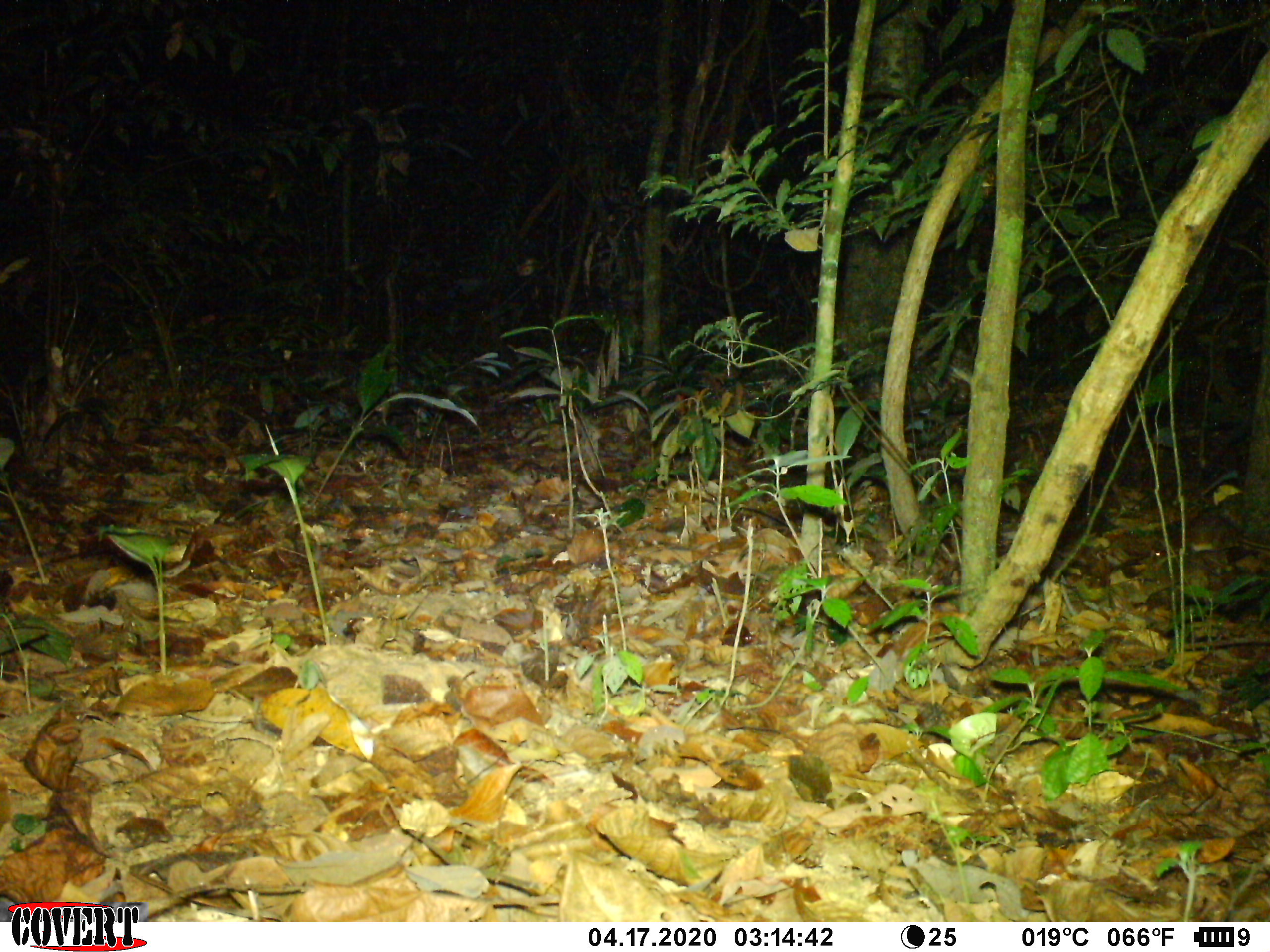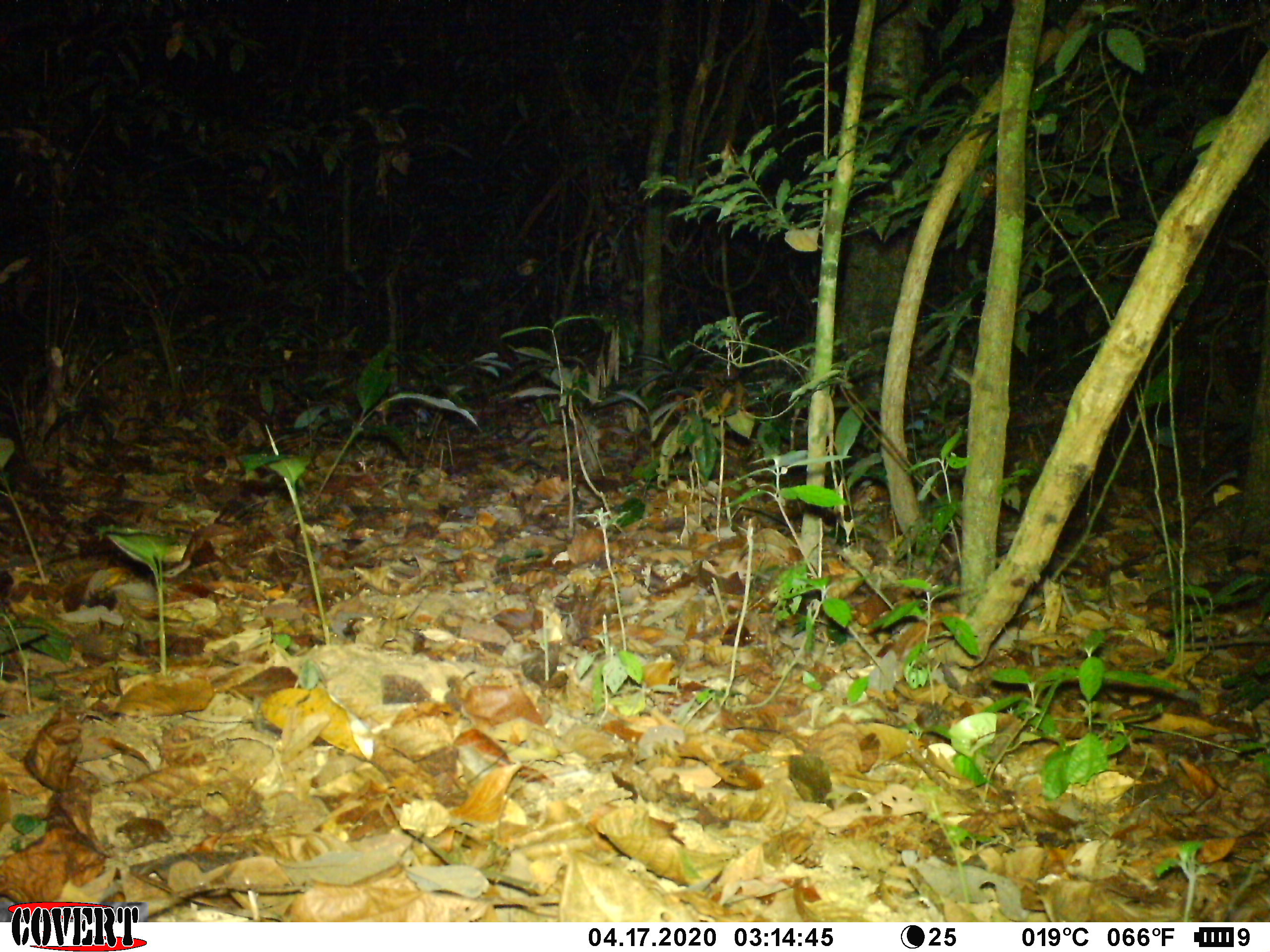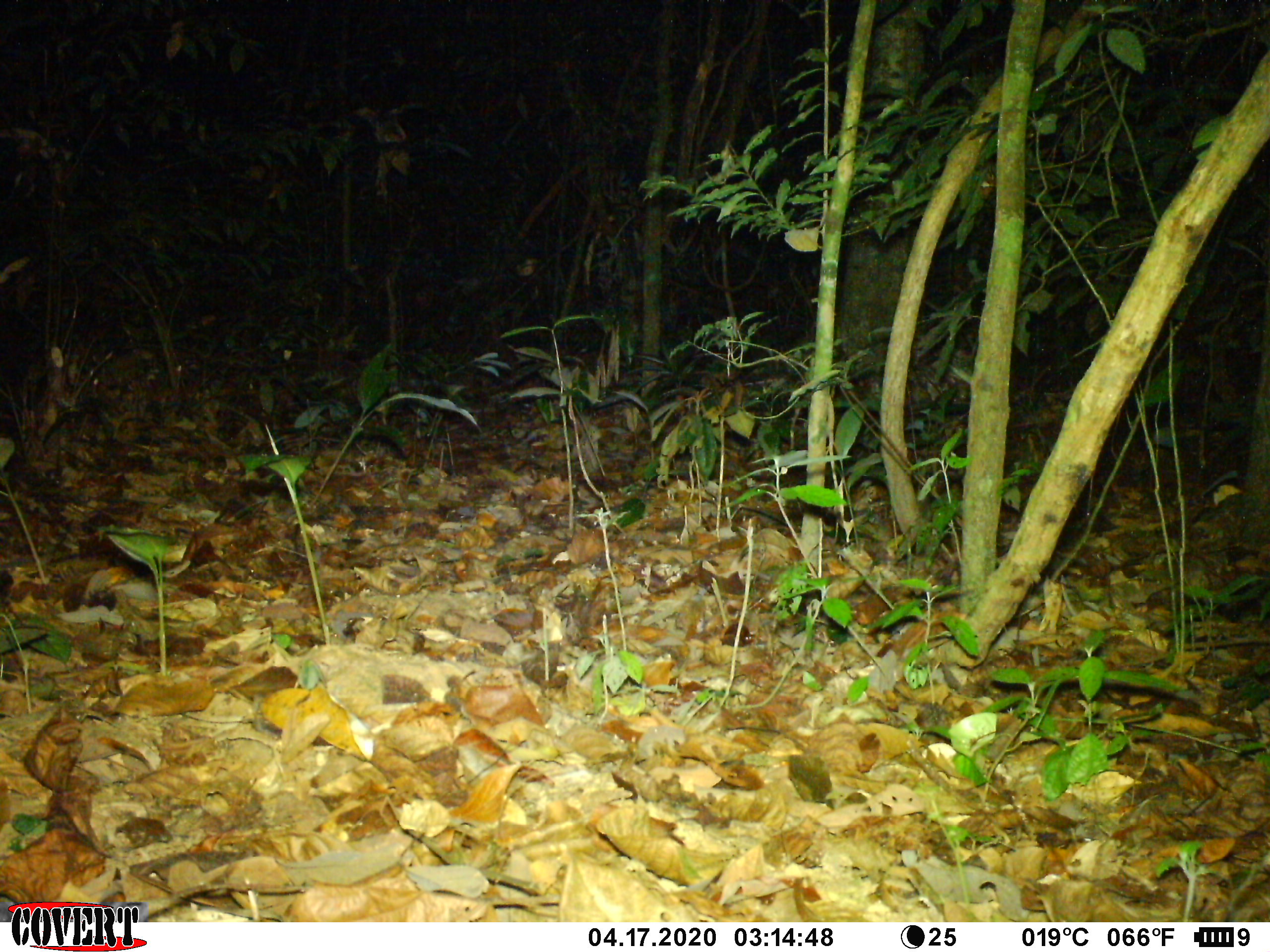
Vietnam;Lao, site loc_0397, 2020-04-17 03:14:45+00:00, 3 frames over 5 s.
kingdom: Animalia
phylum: Chordata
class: Mammalia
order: Rodentia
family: Muridae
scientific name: Muridae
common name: old-world mice and rats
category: unidentified murid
Unidentified murid (old-world mice and rats) (Muridae). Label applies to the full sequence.